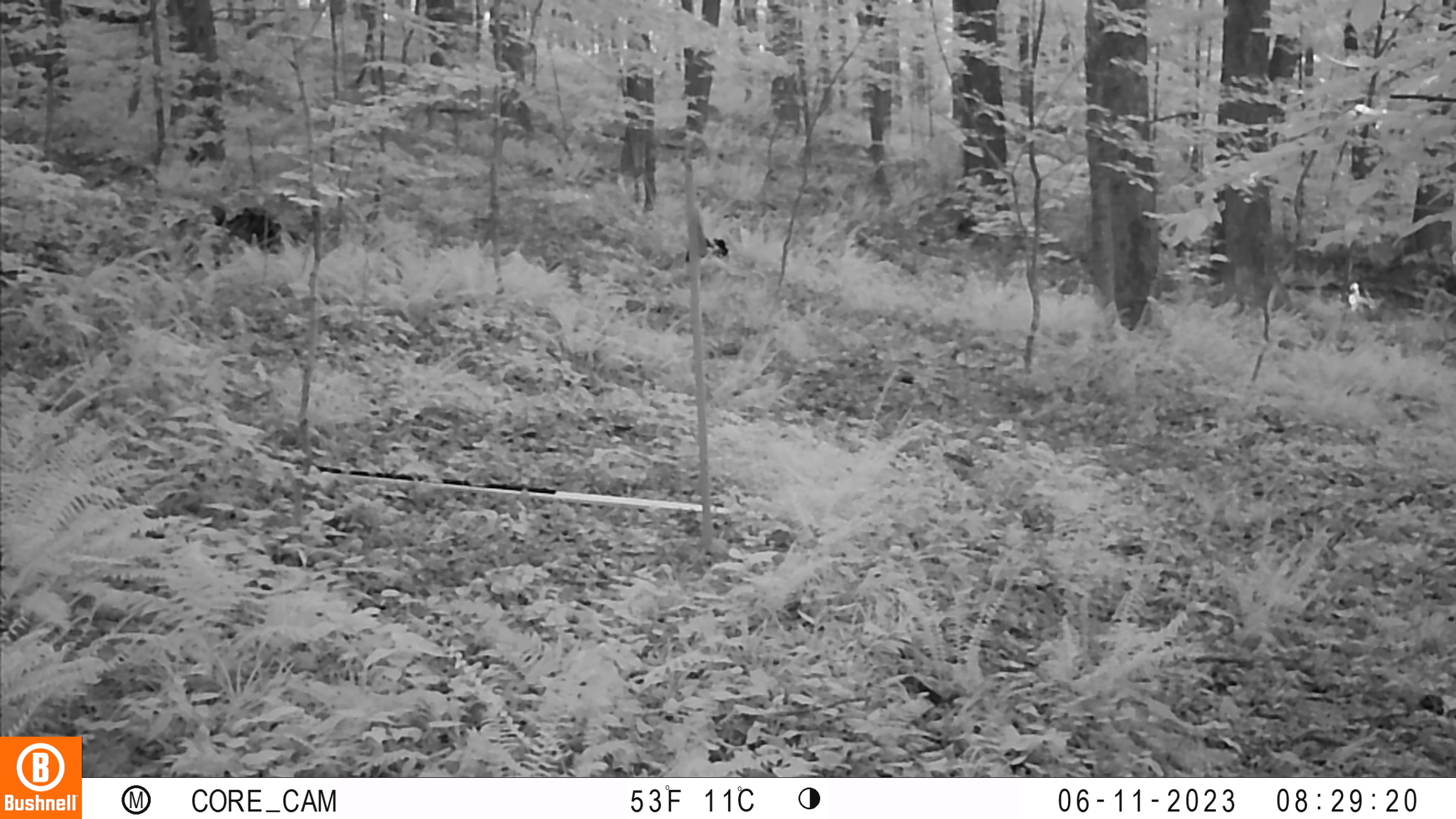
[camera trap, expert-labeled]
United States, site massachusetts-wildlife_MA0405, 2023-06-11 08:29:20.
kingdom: Animalia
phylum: Chordata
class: Mammalia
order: Artiodactyla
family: Cervidae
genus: Odocoileus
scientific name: Odocoileus virginianus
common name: white-tailed deer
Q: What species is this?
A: White-tailed deer (Odocoileus virginianus).